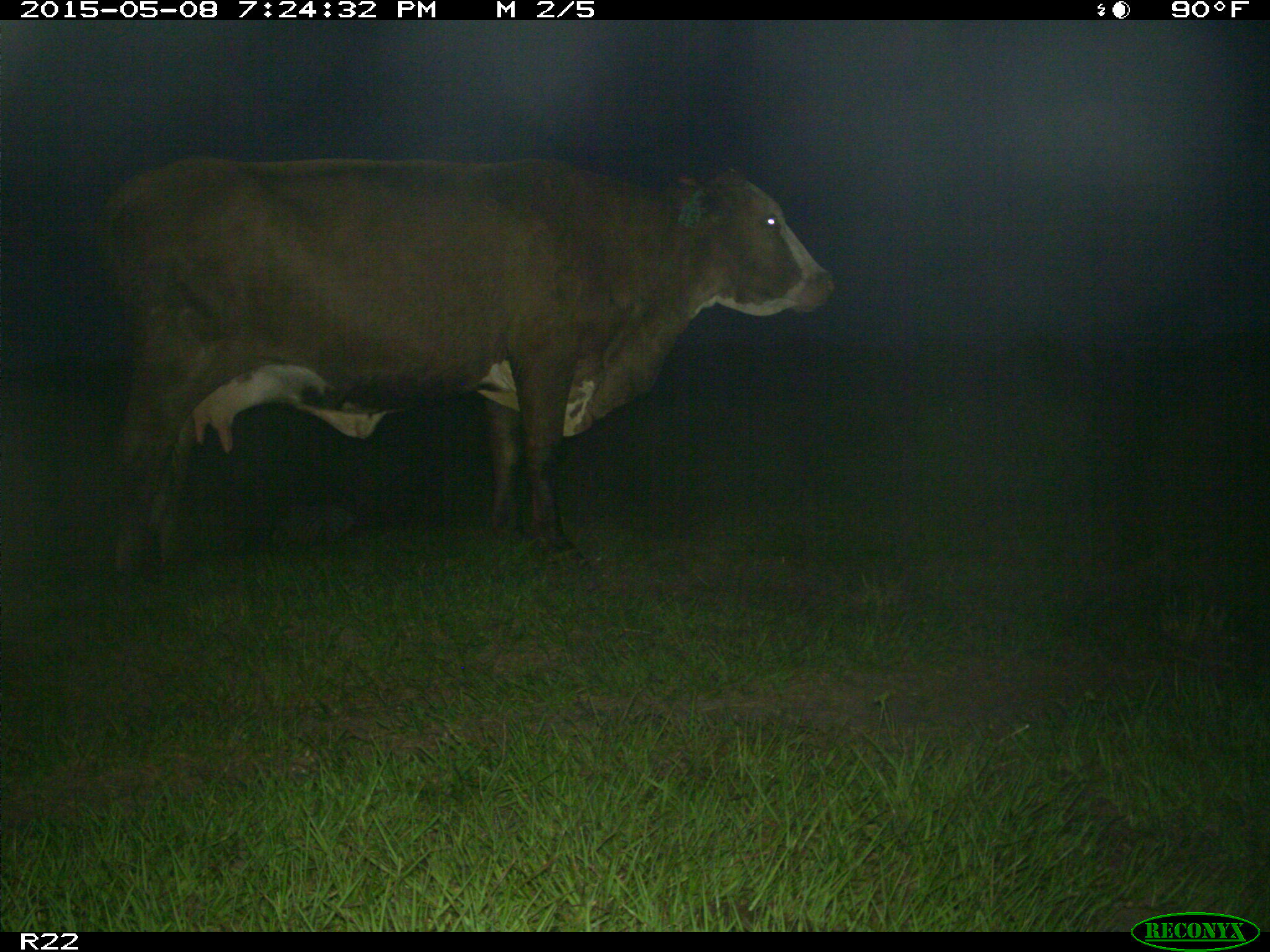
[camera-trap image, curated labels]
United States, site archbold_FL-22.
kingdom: Animalia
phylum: Chordata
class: Mammalia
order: Artiodactyla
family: Bovidae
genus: Bos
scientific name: Bos taurus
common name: domestic cow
Bos taurus (domestic cow).